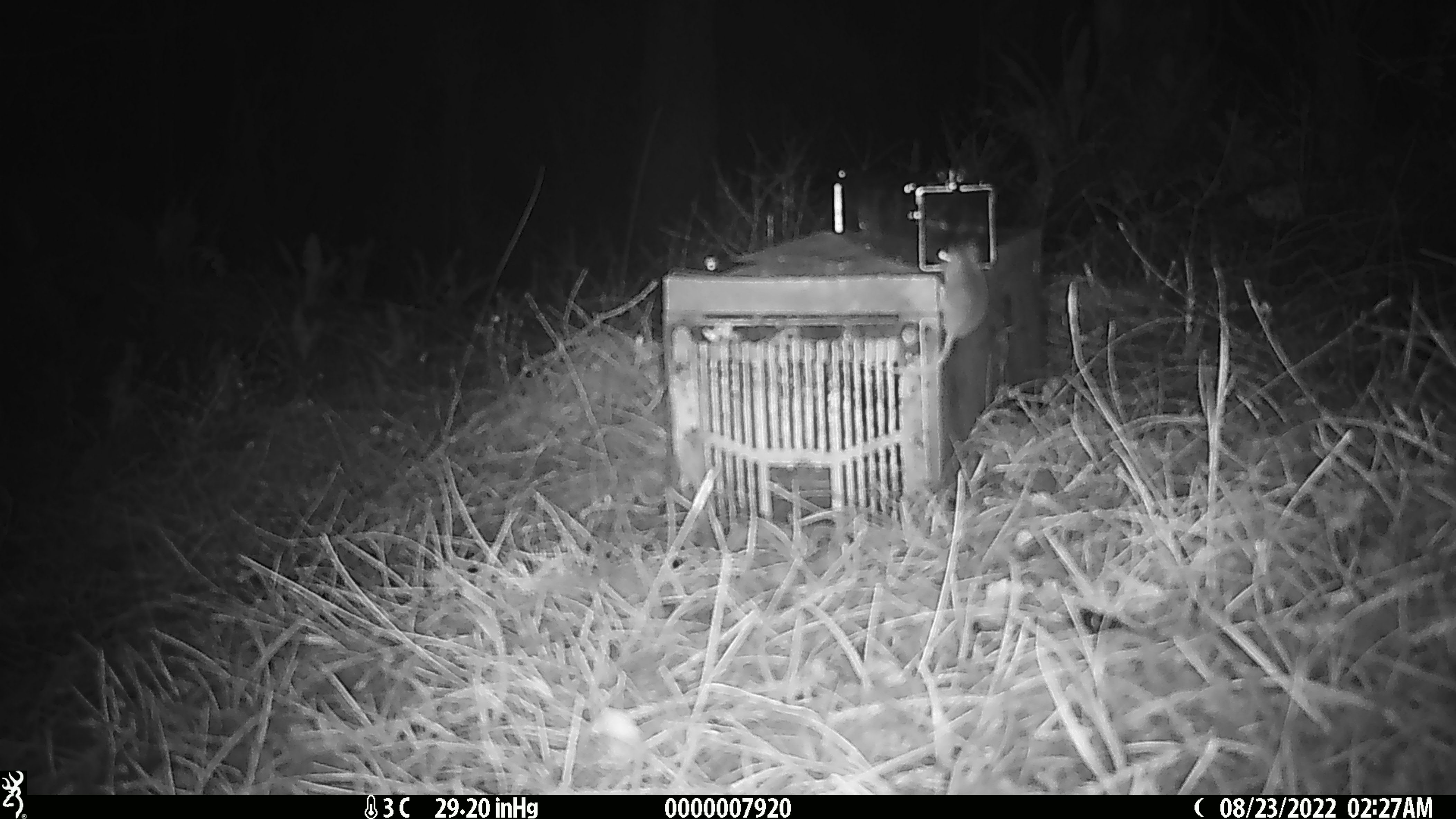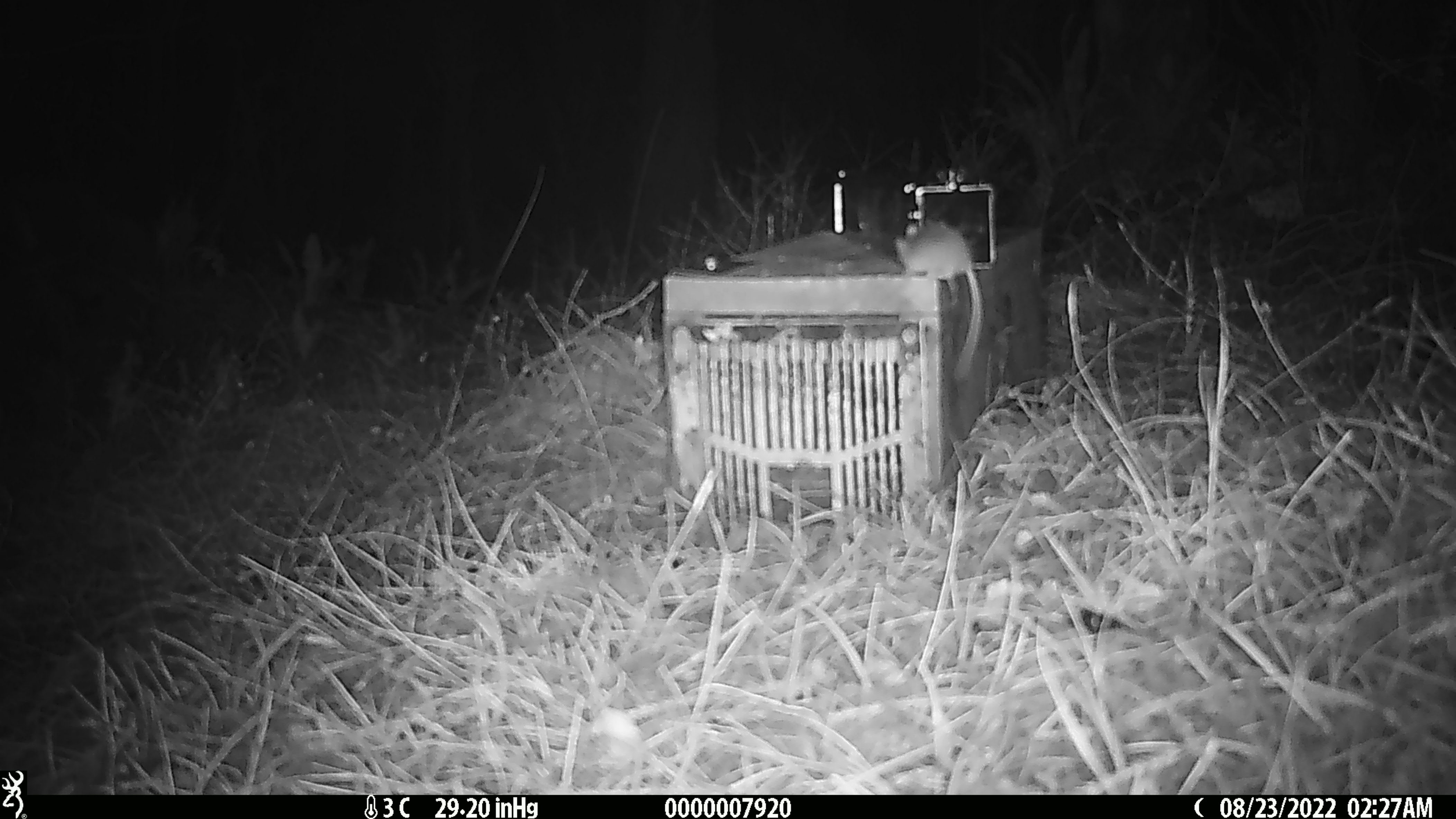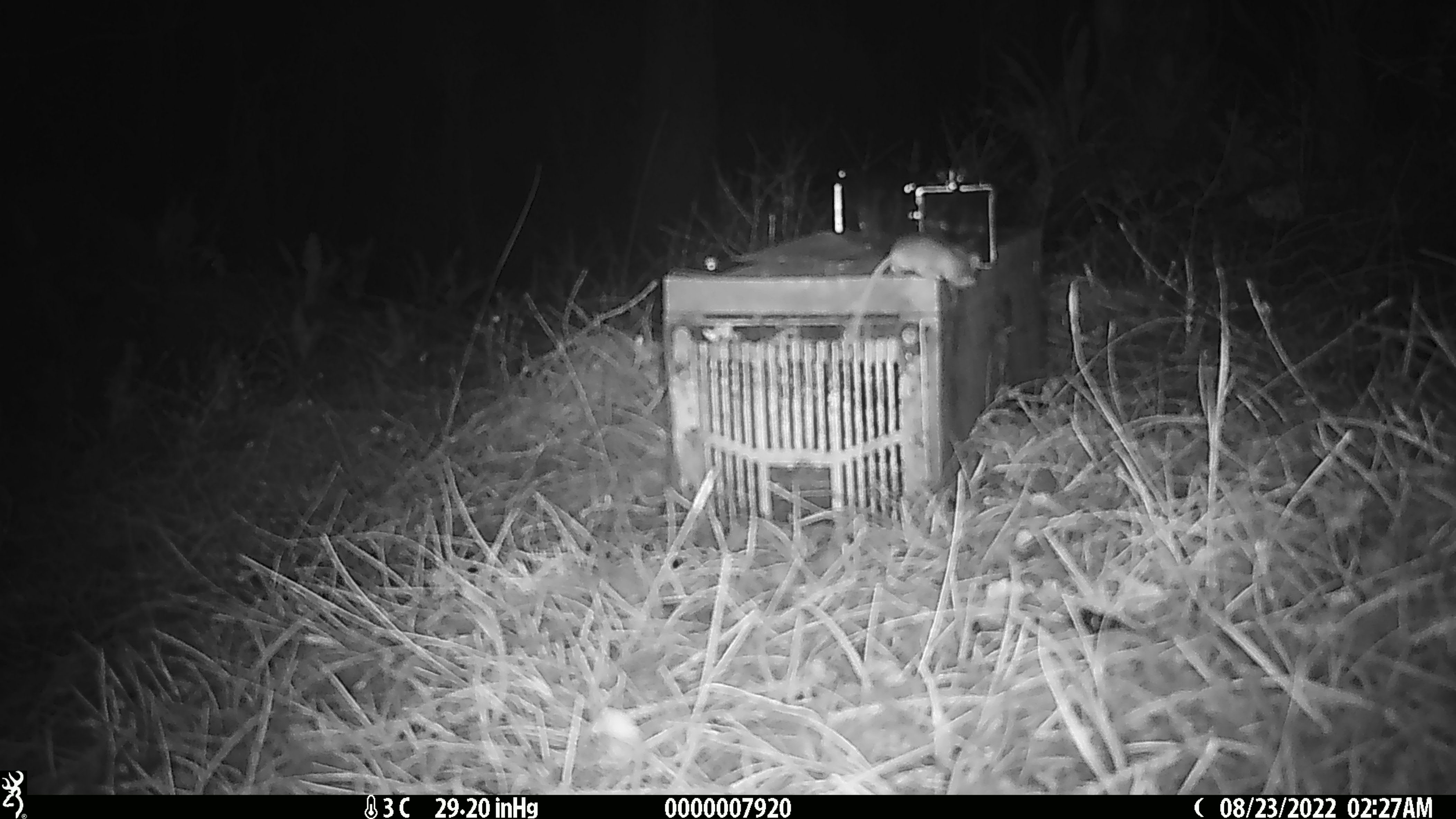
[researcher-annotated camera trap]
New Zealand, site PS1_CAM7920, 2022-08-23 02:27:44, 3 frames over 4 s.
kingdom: Animalia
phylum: Chordata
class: Mammalia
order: Rodentia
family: Muridae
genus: Mus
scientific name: Mus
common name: mouse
Mouse (Mus).